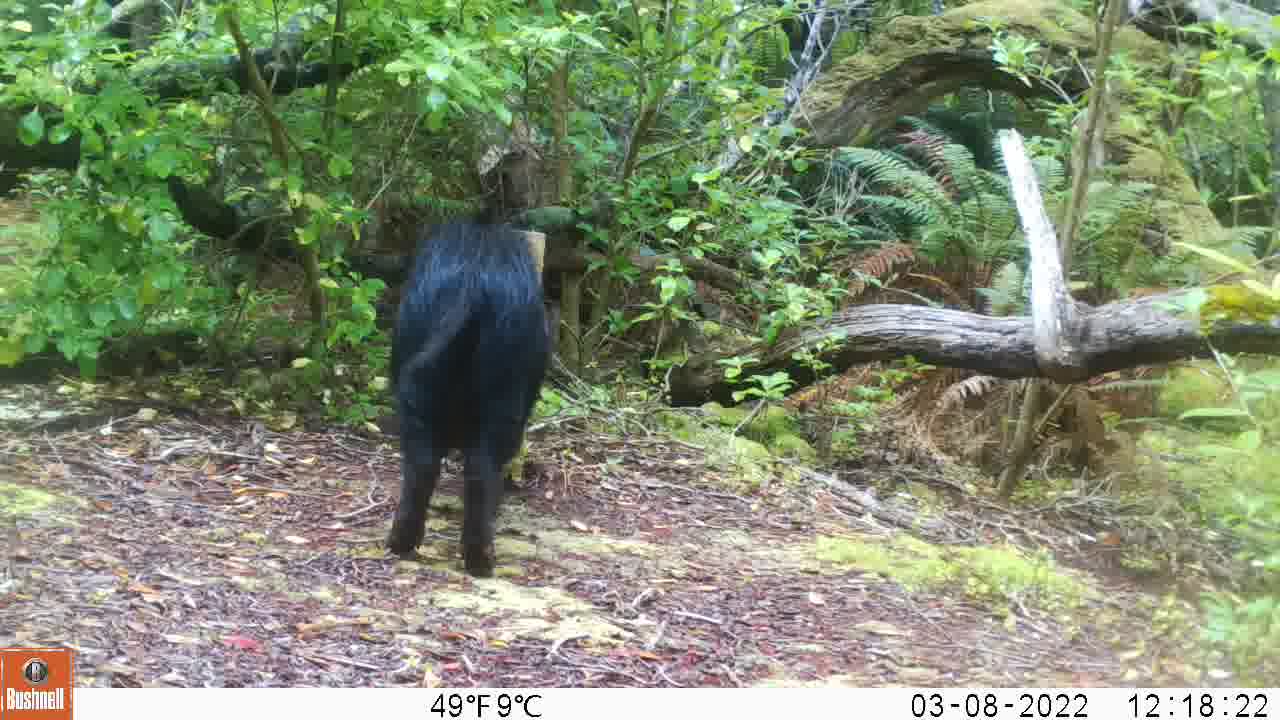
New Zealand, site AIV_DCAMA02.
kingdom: Animalia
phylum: Chordata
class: Mammalia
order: Artiodactyla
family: Suidae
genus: Sus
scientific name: Sus scrofa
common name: pig